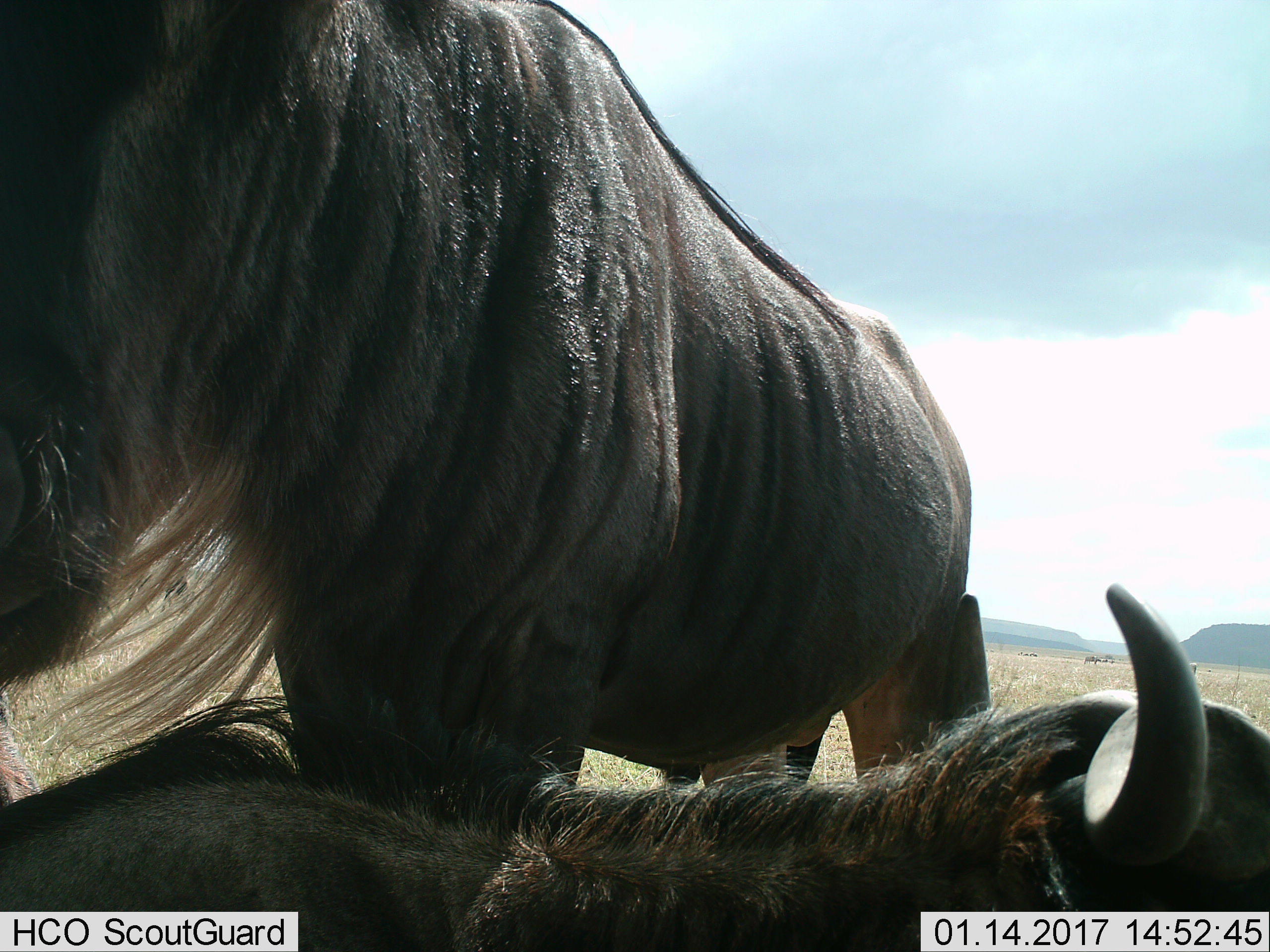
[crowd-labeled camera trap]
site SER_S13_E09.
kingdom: Animalia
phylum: Chordata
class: Mammalia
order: Artiodactyla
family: Bovidae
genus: Connochaetes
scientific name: Connochaetes taurinus taurinus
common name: blue wildebeest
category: wildebeestblue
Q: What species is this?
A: Wildebeestblue (blue wildebeest) (Connochaetes taurinus taurinus).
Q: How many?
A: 2.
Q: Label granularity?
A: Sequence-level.